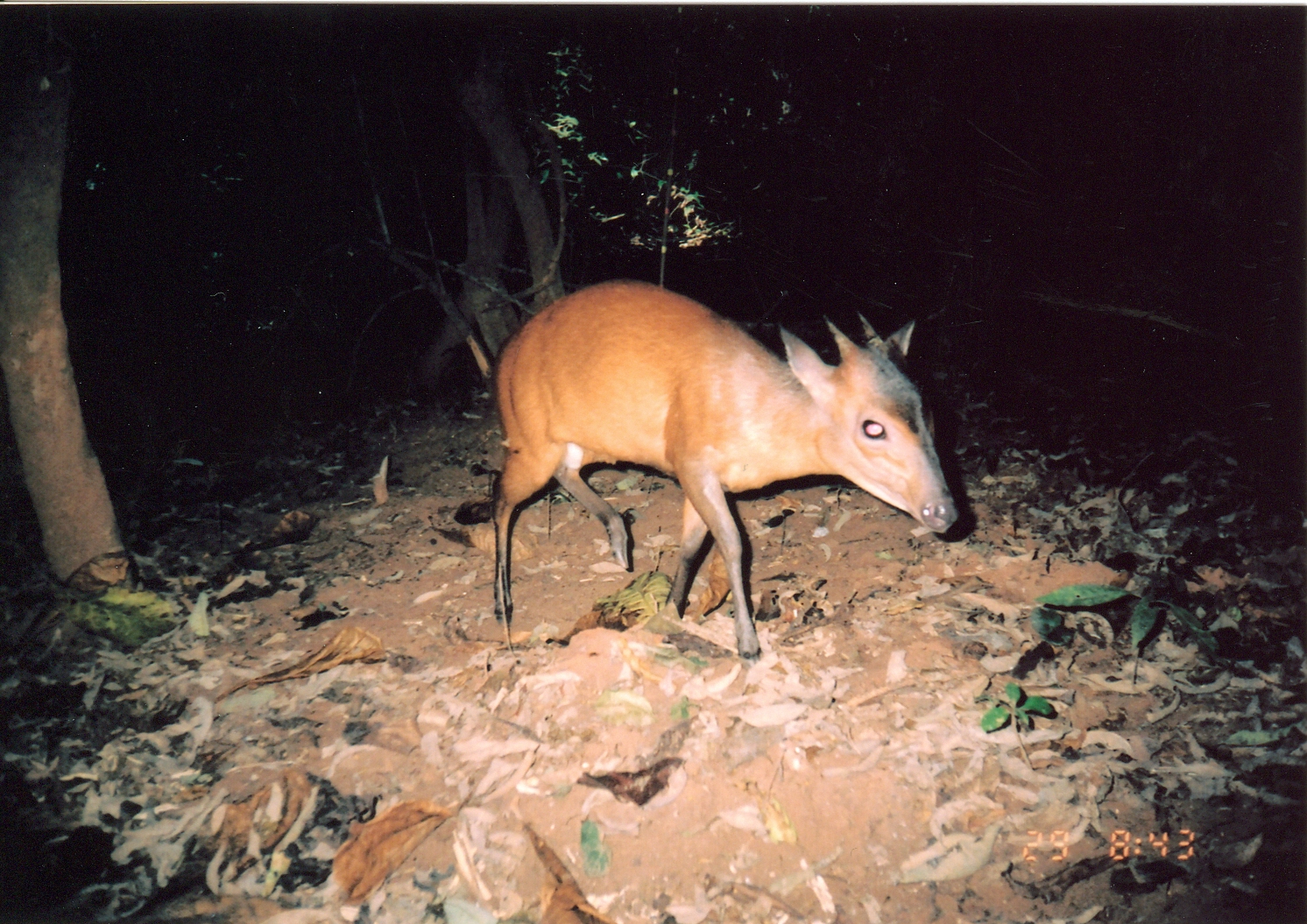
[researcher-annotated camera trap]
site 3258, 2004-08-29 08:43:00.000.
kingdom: Animalia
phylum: Chordata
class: Mammalia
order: Artiodactyla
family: Bovidae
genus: Cephalophus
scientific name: Cephalophus harveyi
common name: harvey's duiker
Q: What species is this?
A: Cephalophus harveyi (harvey's duiker).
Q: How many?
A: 1.